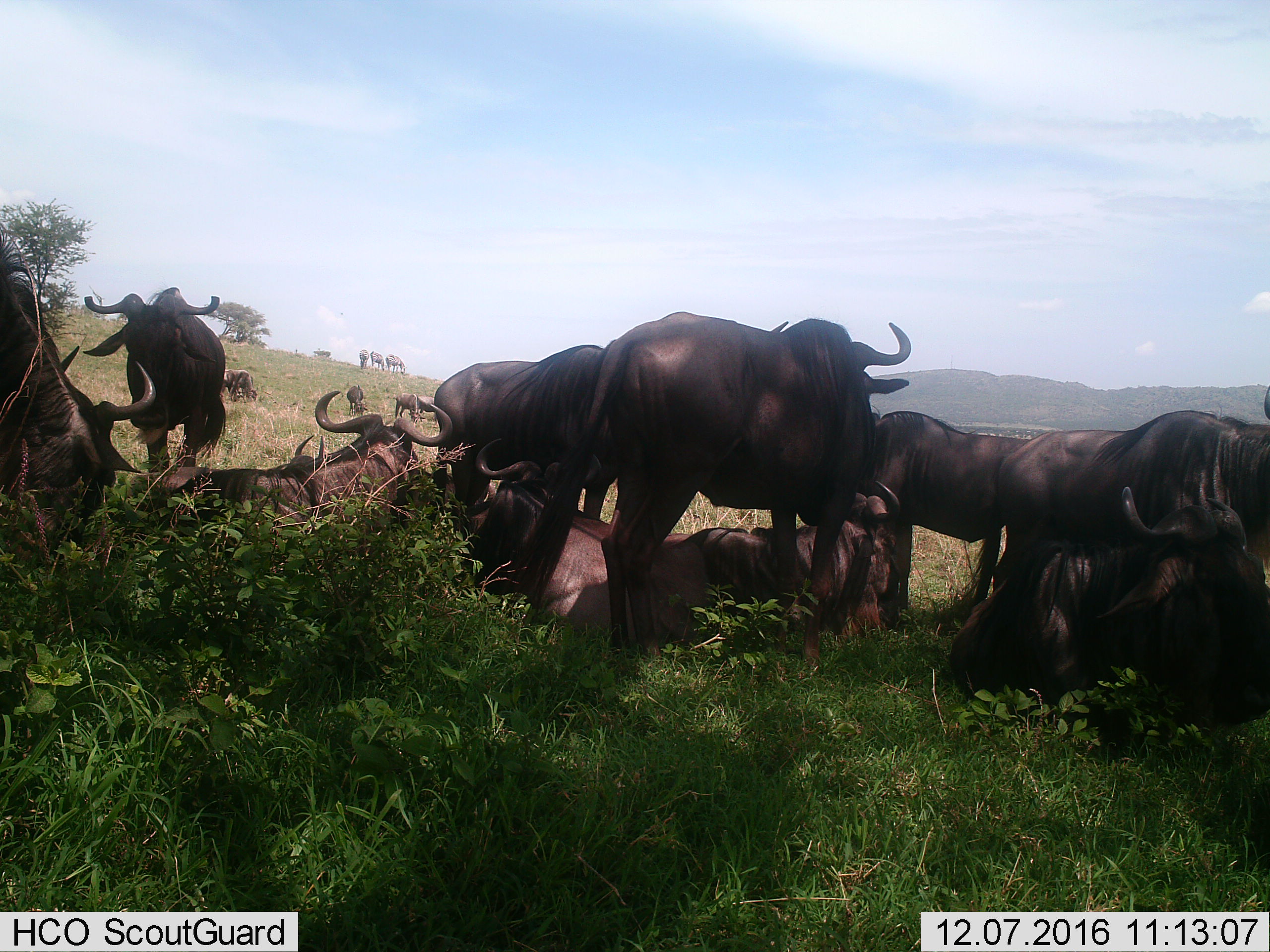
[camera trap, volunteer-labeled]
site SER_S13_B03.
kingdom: Animalia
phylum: Chordata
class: Mammalia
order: Artiodactyla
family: Bovidae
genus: Connochaetes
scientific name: Connochaetes taurinus taurinus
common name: blue wildebeest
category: wildebeestblue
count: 11-50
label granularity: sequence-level